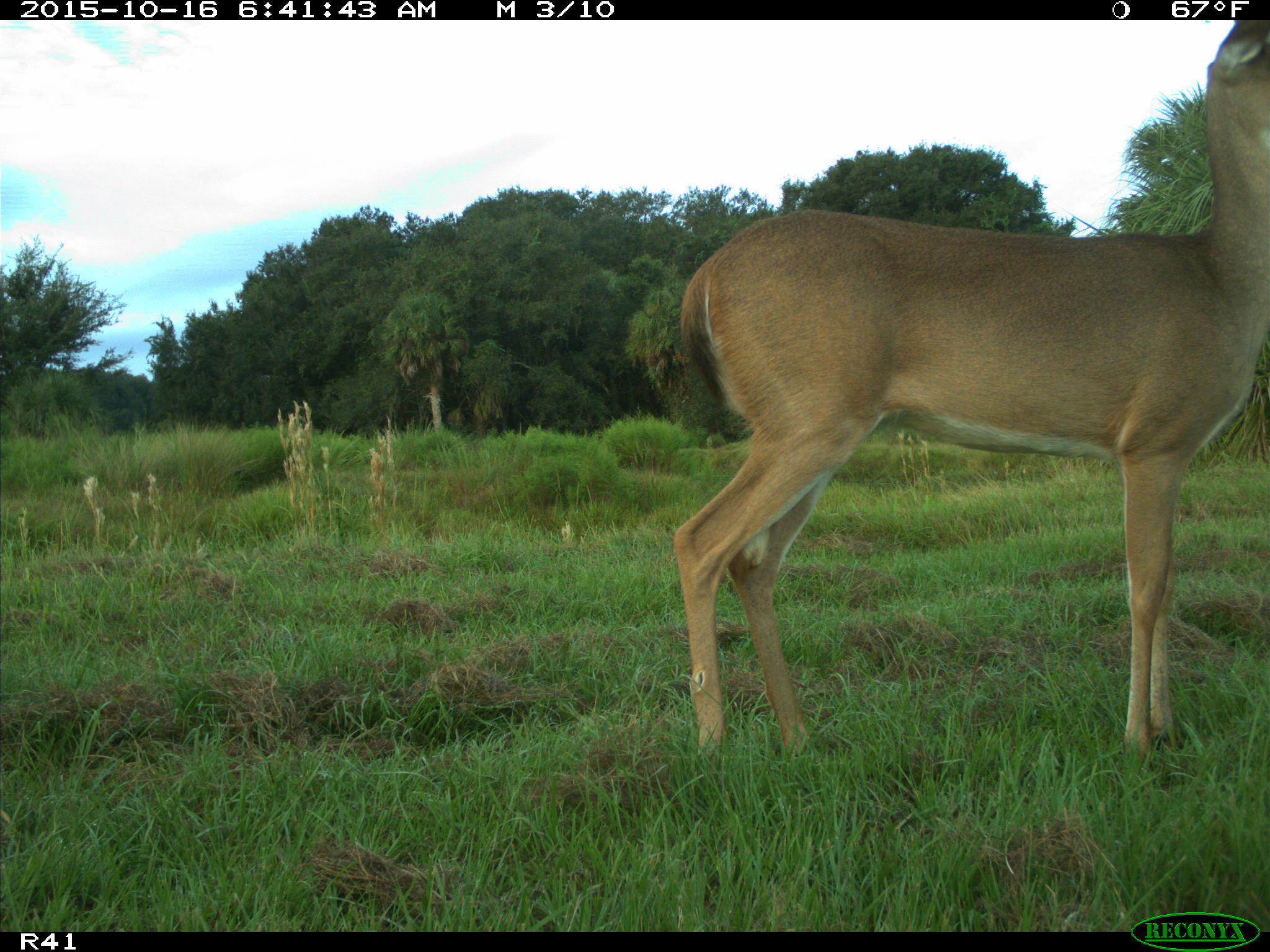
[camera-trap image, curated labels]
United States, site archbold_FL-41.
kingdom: Animalia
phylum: Chordata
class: Mammalia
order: Artiodactyla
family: Cervidae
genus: Odocoileus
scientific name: Odocoileus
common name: deer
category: unidentified deer